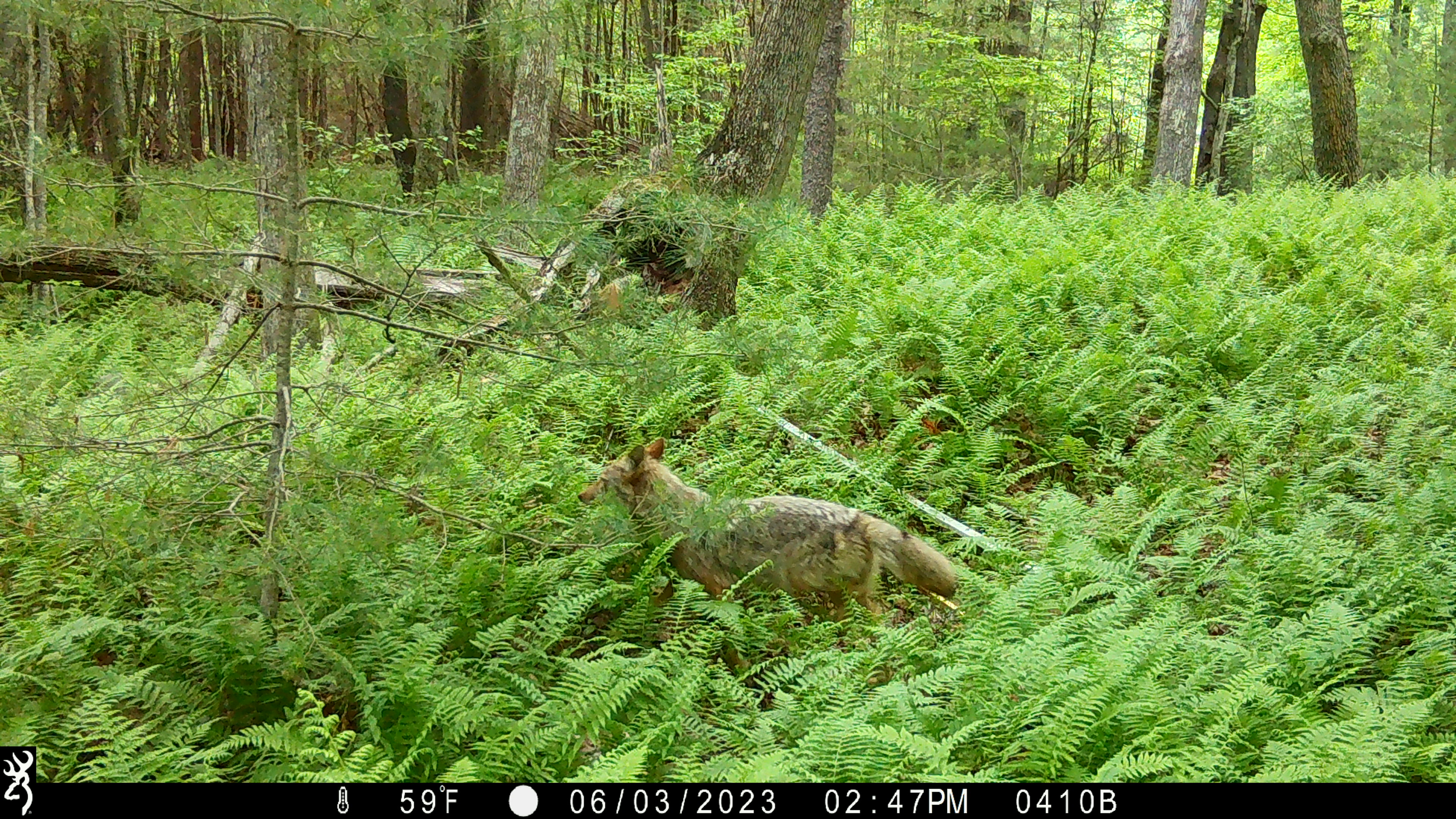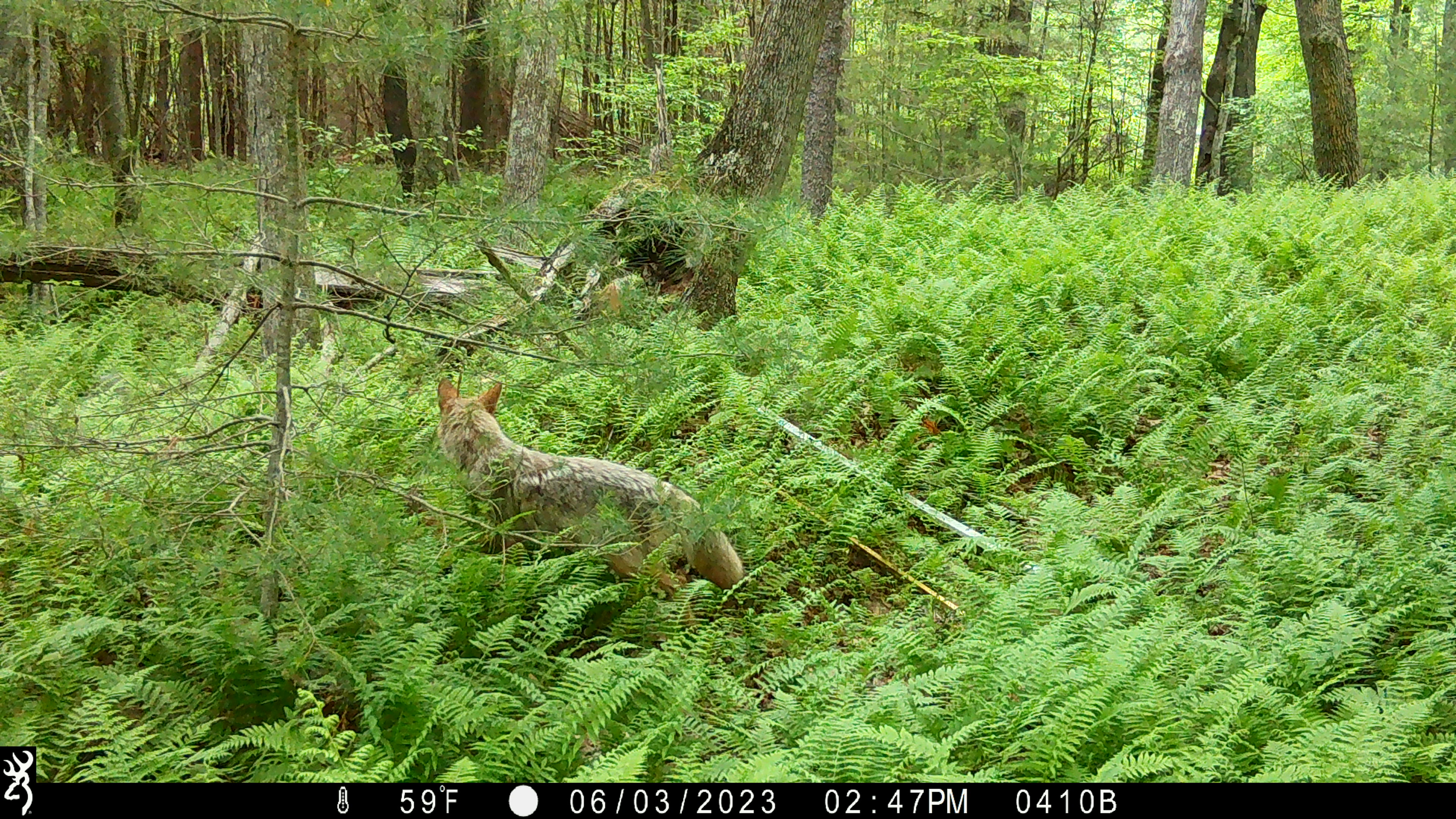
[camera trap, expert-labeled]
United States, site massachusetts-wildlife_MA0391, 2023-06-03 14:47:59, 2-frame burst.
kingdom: Animalia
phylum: Chordata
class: Mammalia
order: Carnivora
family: Canidae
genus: Canis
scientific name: Canis latrans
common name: coyote